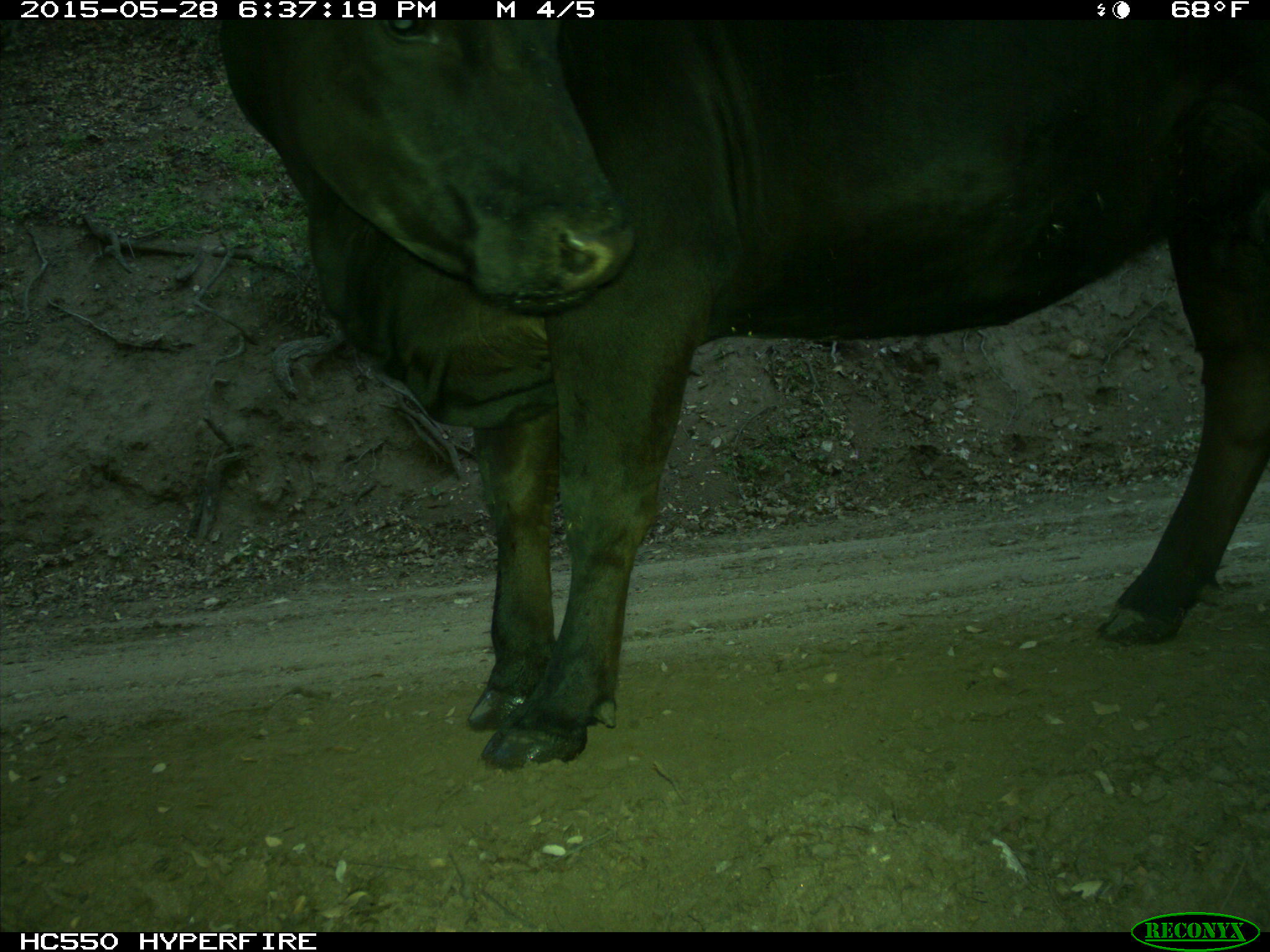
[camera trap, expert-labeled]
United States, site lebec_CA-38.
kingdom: Animalia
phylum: Chordata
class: Mammalia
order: Artiodactyla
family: Bovidae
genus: Bos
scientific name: Bos taurus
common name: domestic cow